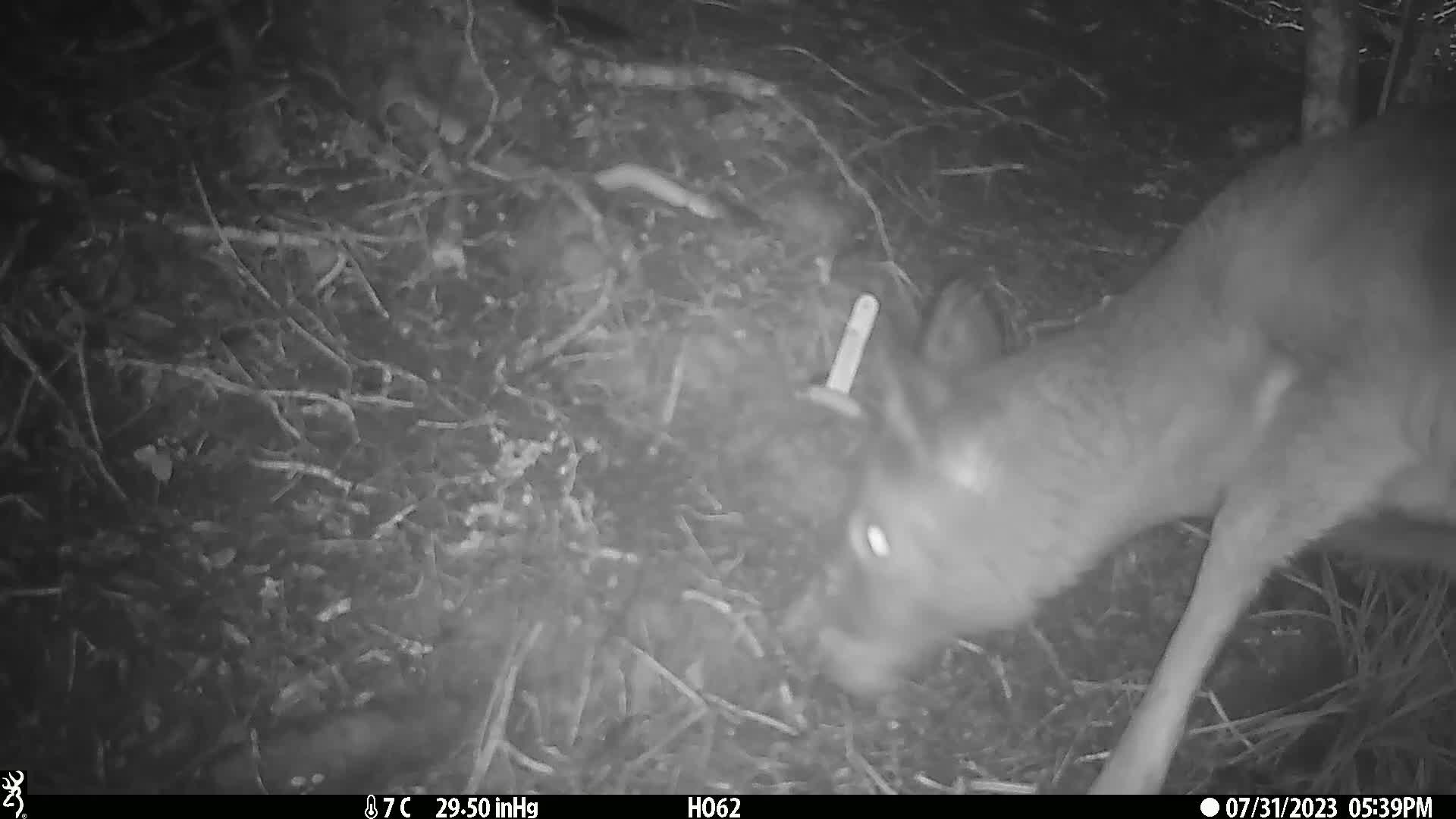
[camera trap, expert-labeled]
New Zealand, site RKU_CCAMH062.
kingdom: Animalia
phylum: Chordata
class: Mammalia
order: Artiodactyla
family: Cervidae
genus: Odocoileus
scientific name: Odocoileus virginianus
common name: white-tailed deer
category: white tailed deer